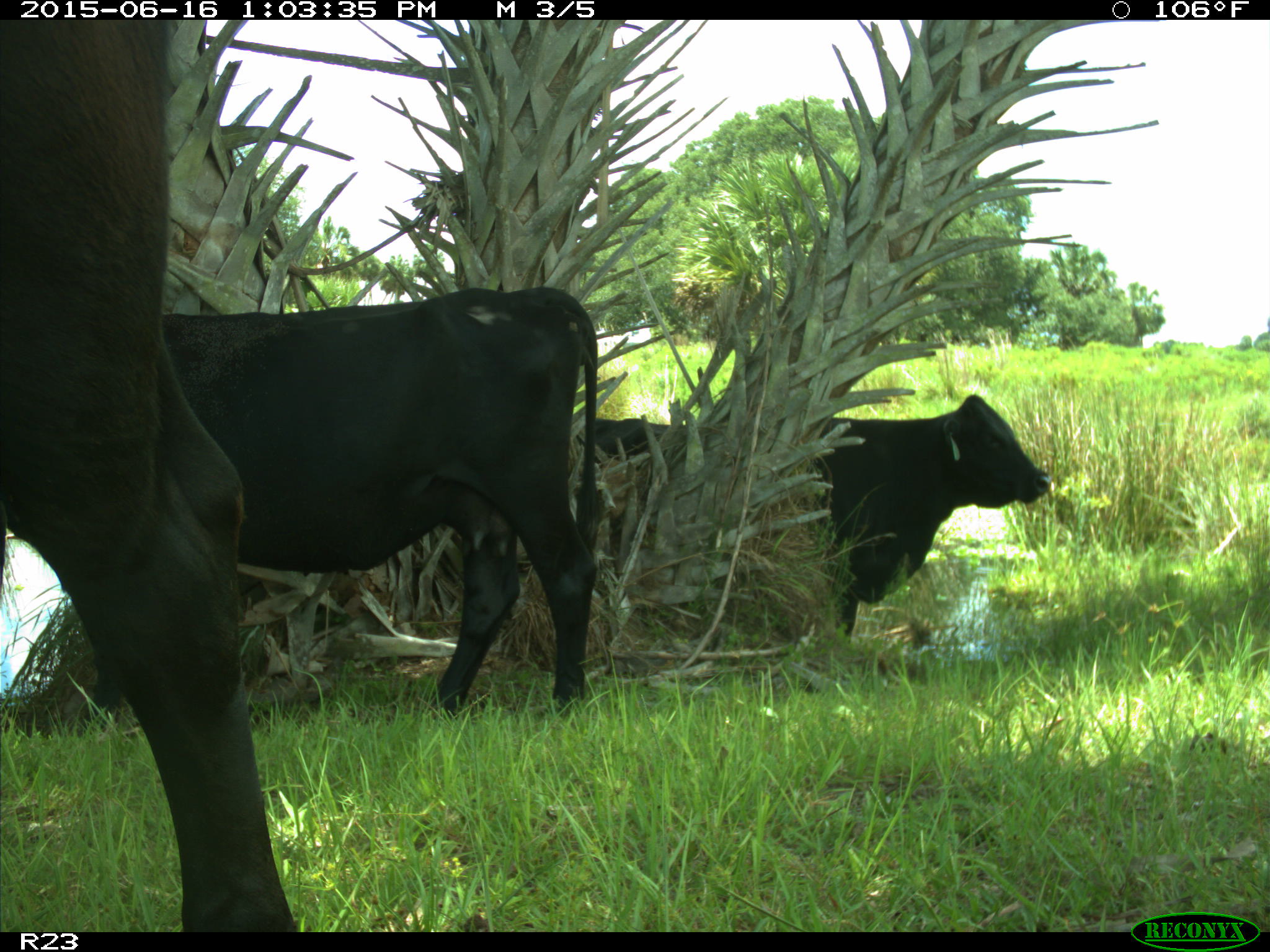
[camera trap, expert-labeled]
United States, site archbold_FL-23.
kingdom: Animalia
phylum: Chordata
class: Mammalia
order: Artiodactyla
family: Bovidae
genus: Bos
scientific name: Bos taurus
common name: domestic cow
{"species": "Bos taurus (domestic cow)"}